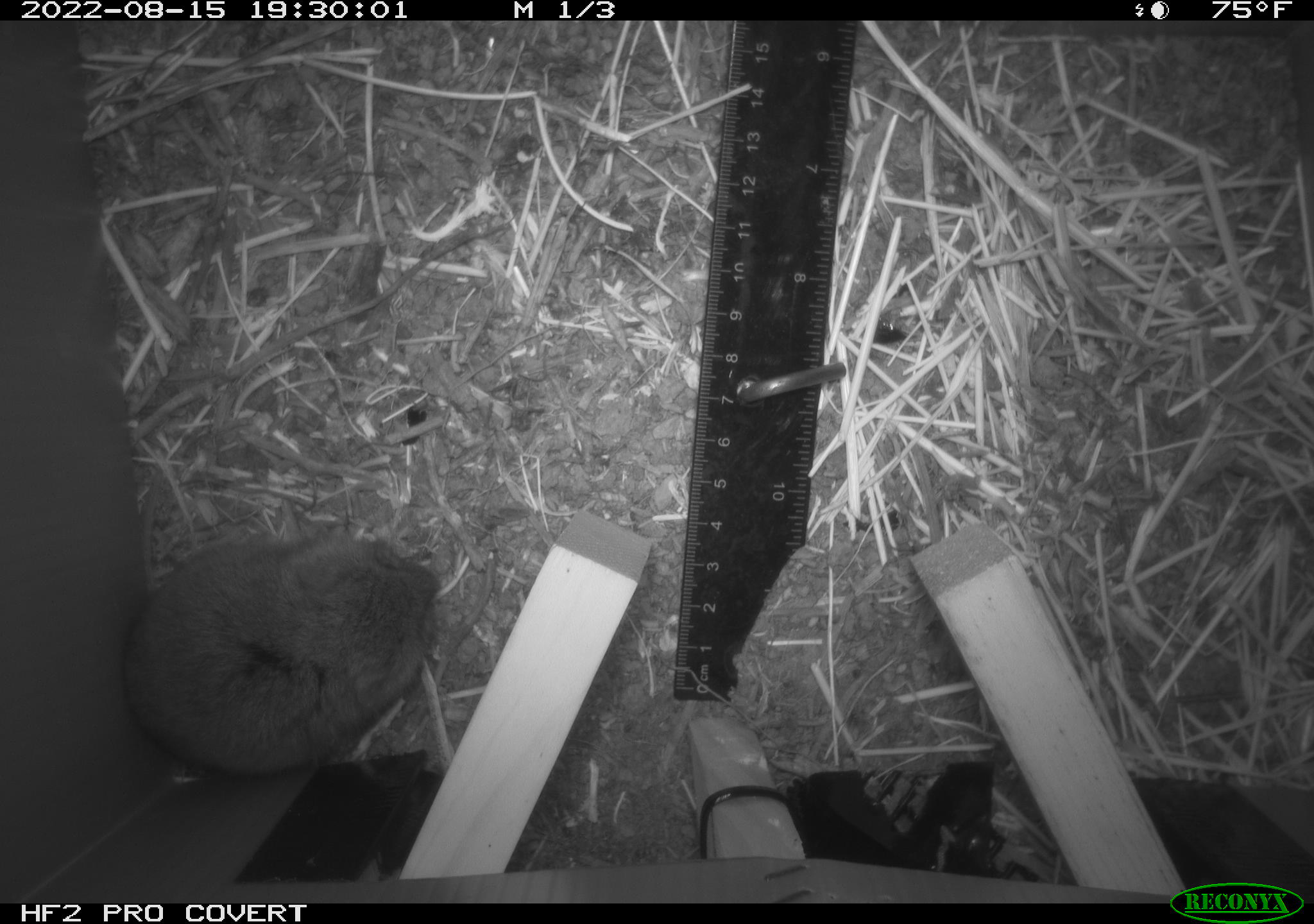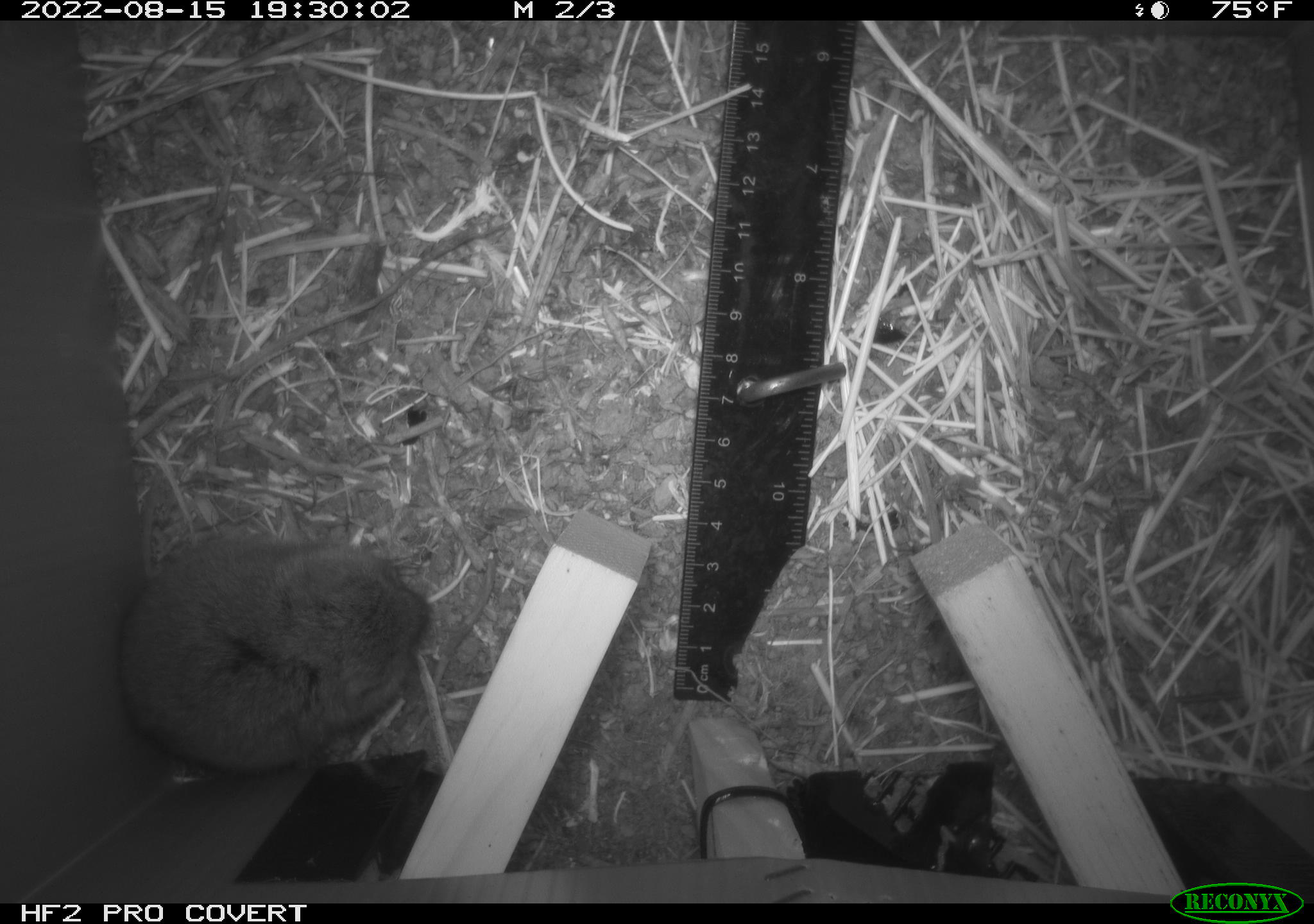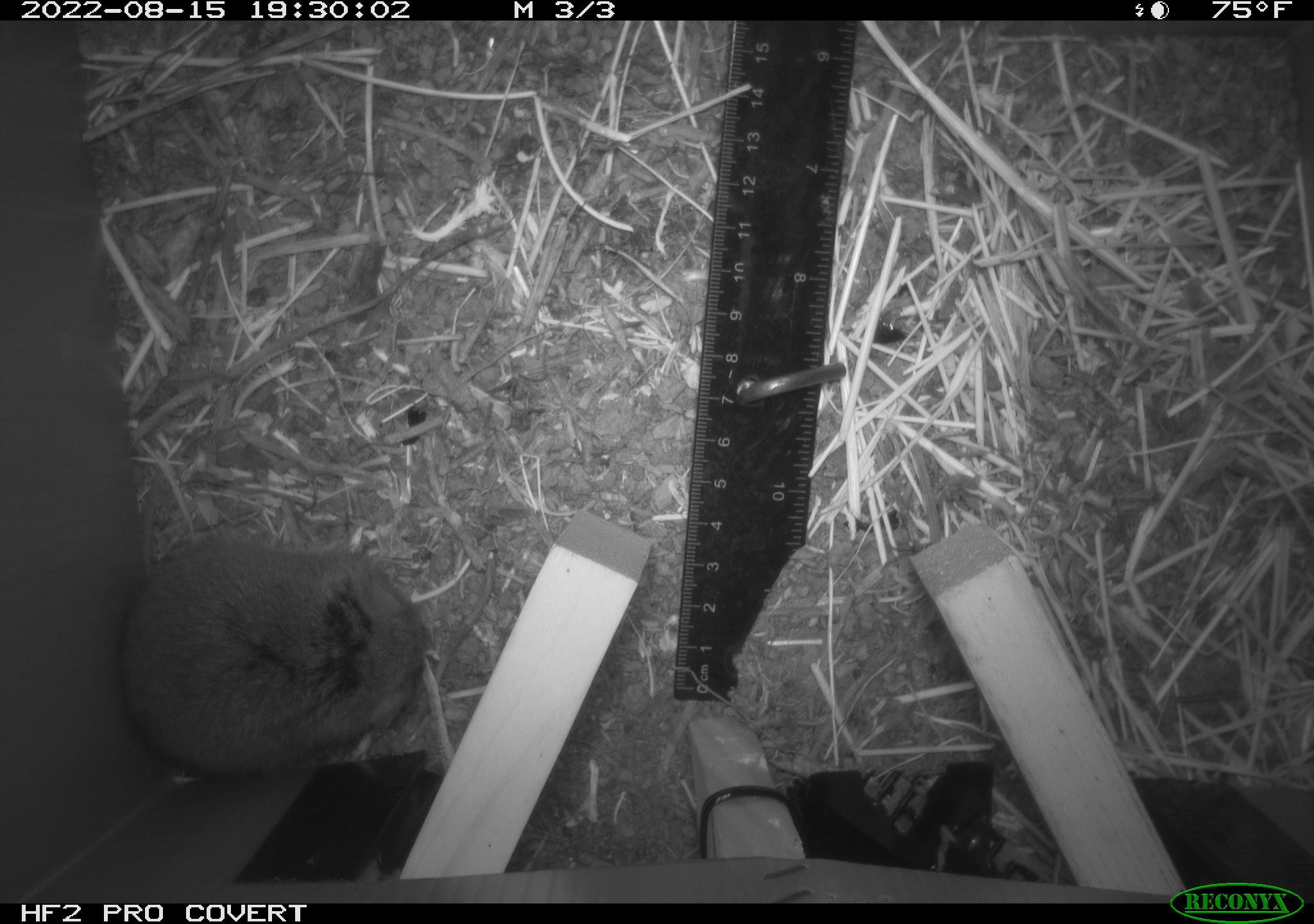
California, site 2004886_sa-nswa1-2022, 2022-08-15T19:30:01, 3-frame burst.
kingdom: Animalia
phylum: Chordata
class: Mammalia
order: Rodentia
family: Cricetidae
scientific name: Cricetidae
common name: hamsters, voles, lemmings, and allies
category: cricetidae family